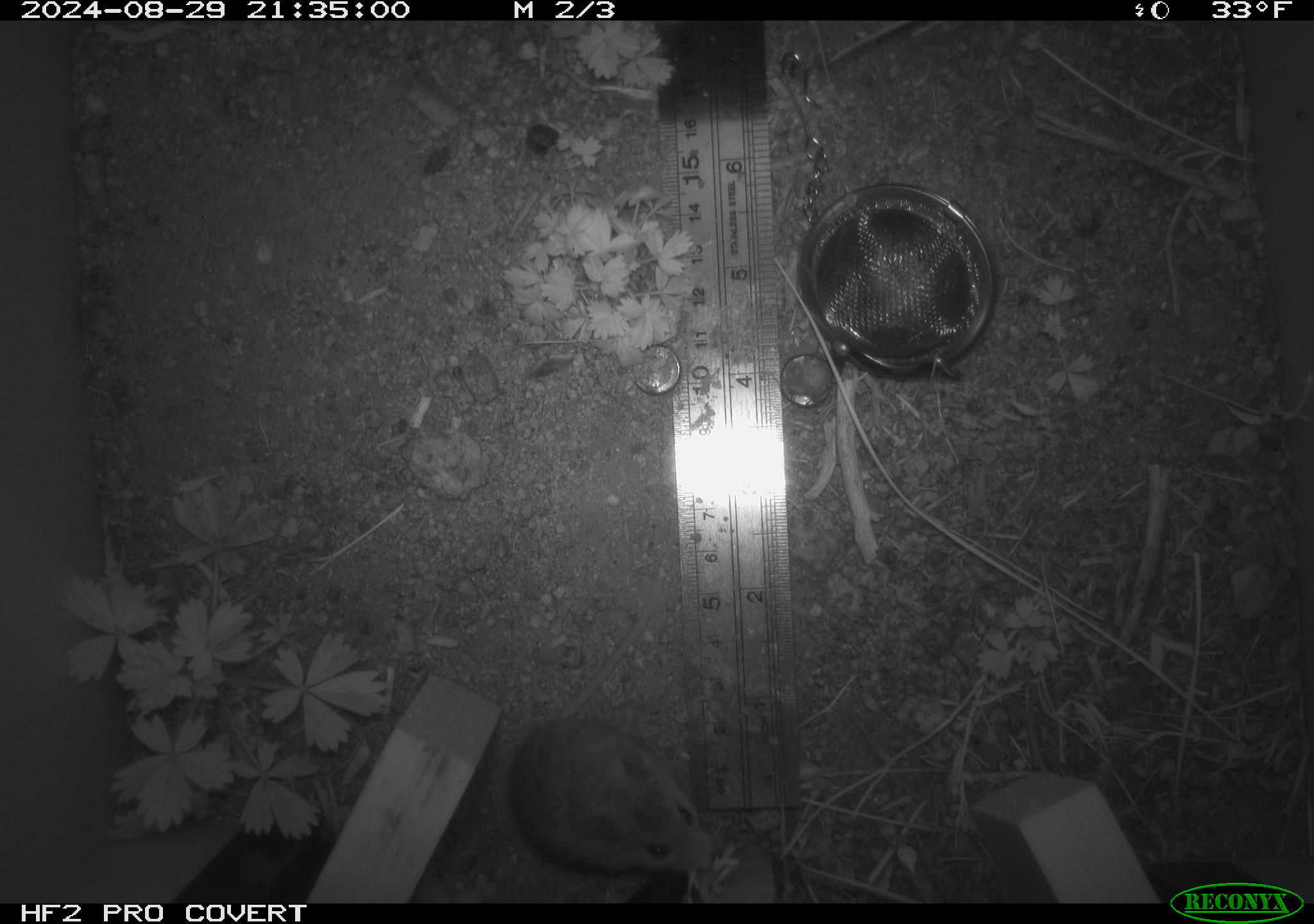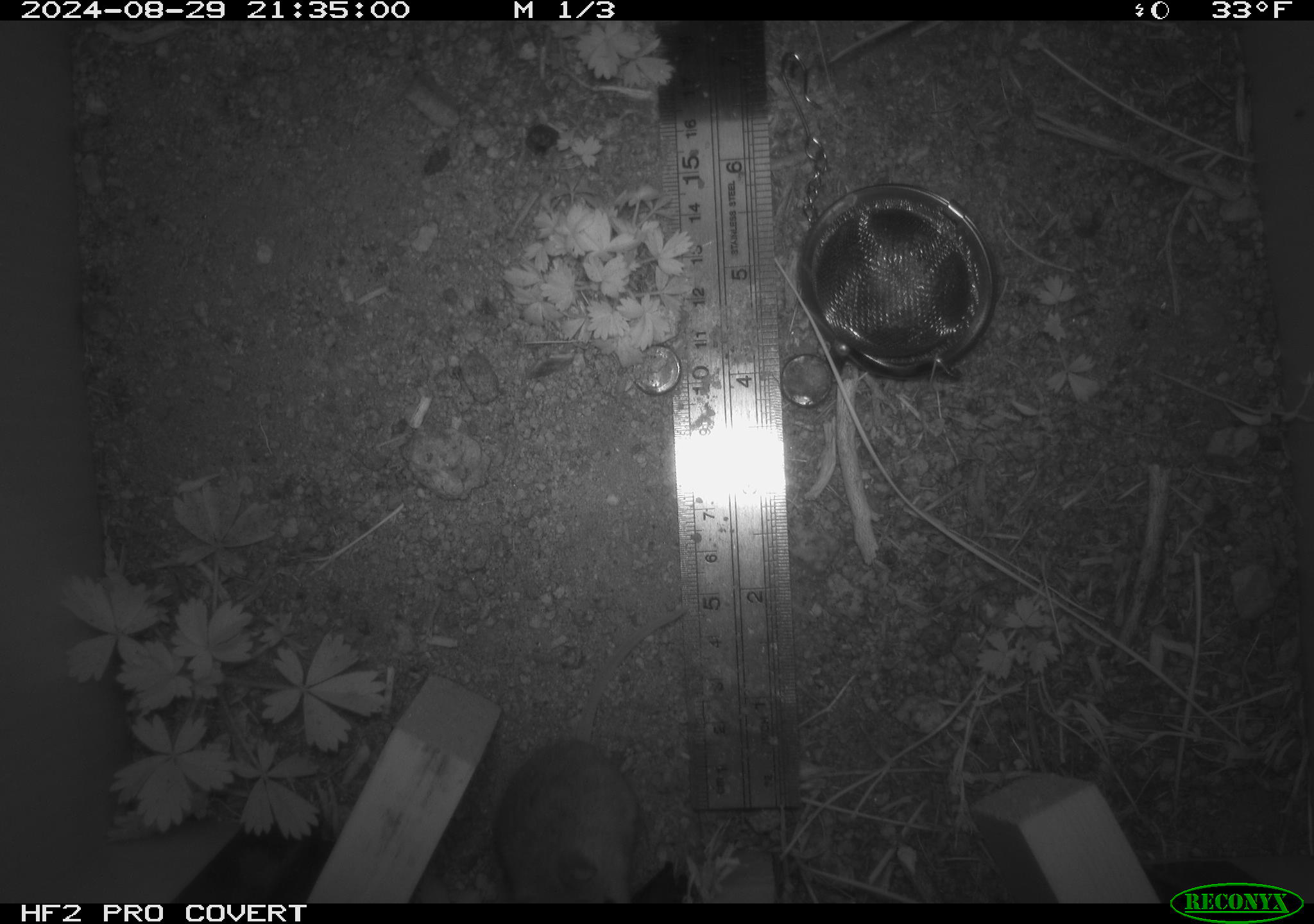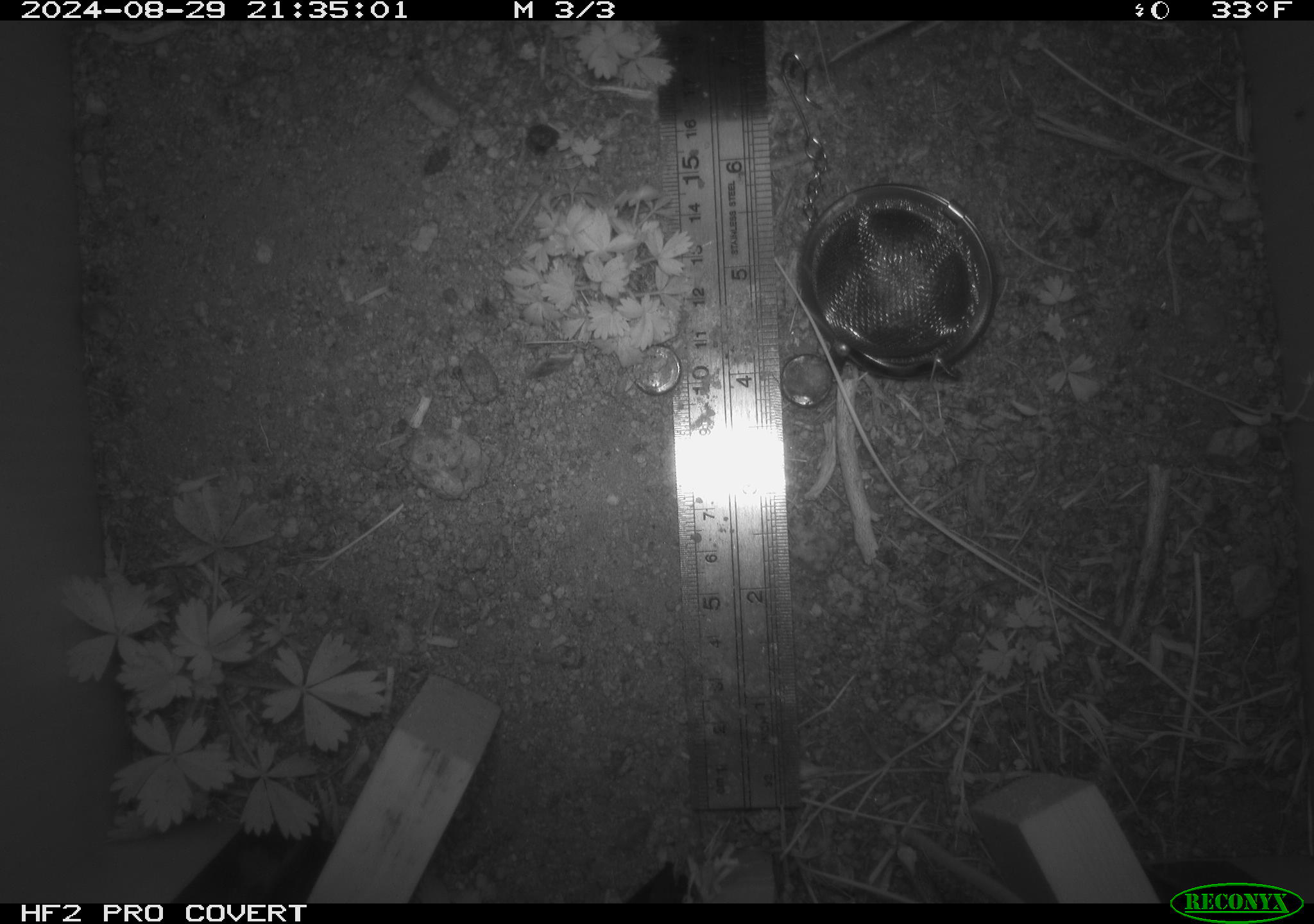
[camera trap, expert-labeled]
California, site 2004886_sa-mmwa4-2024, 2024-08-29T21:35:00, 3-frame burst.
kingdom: Animalia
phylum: Chordata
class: Mammalia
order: Rodentia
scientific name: Rodentia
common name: mouse species